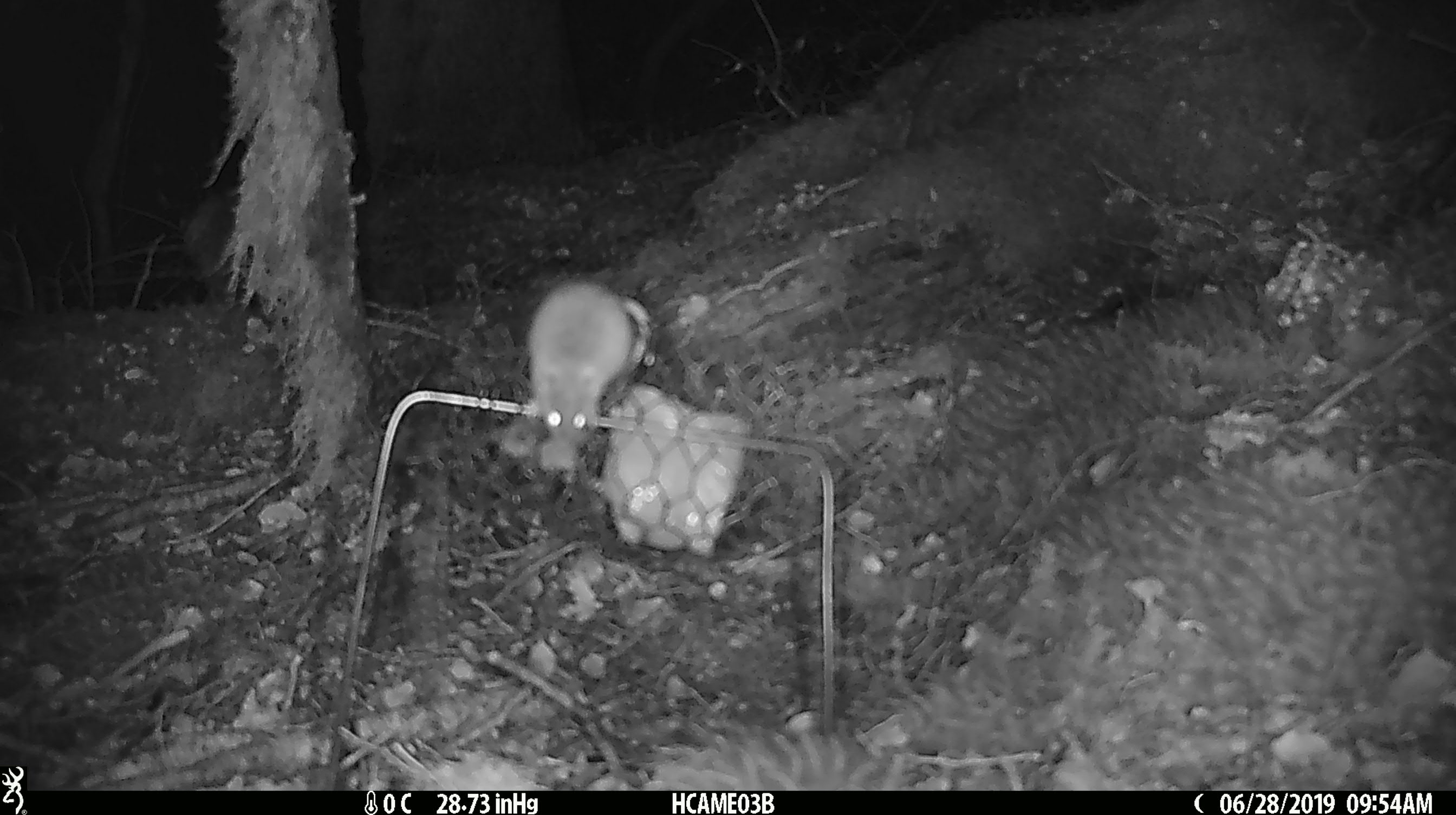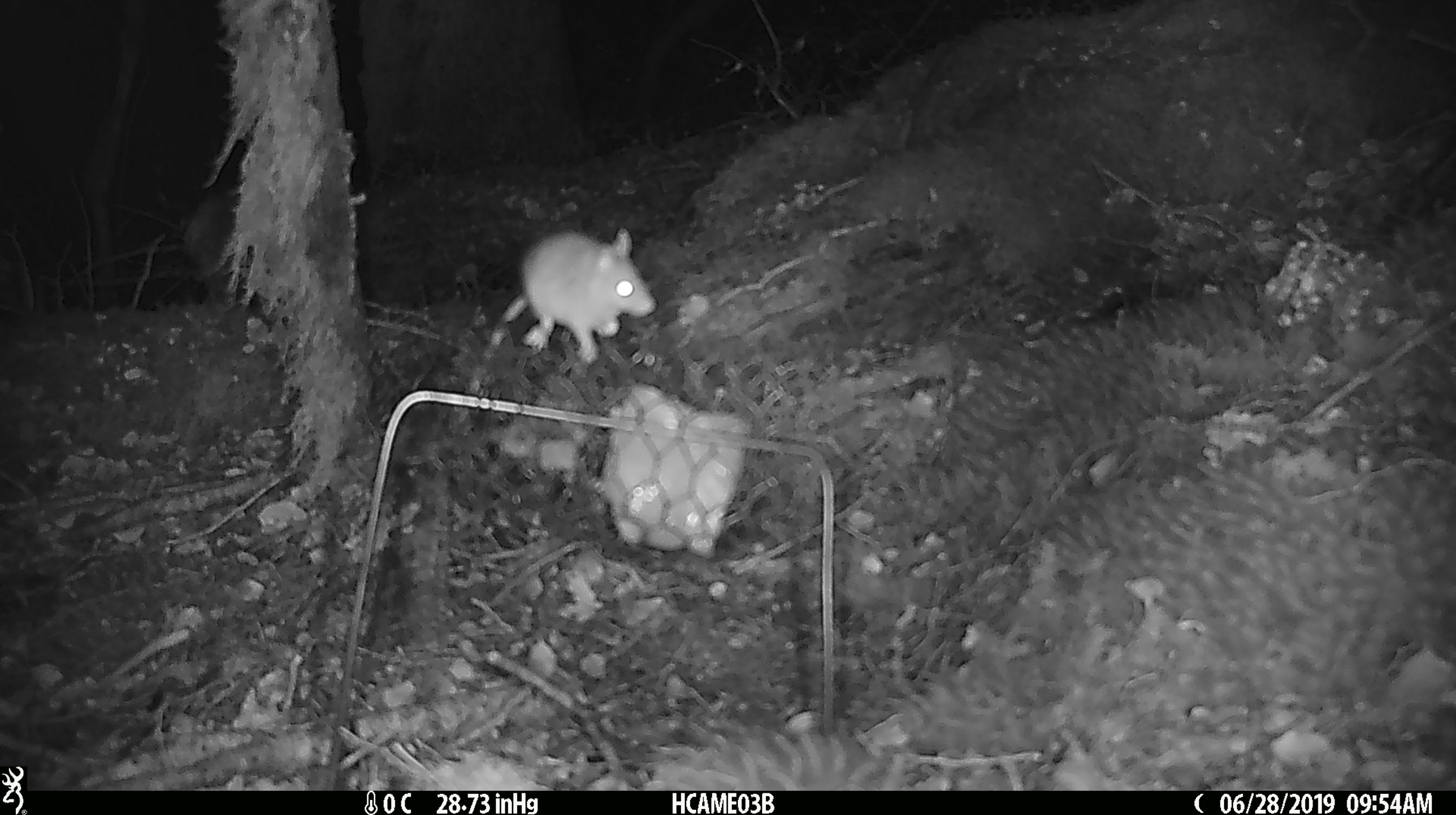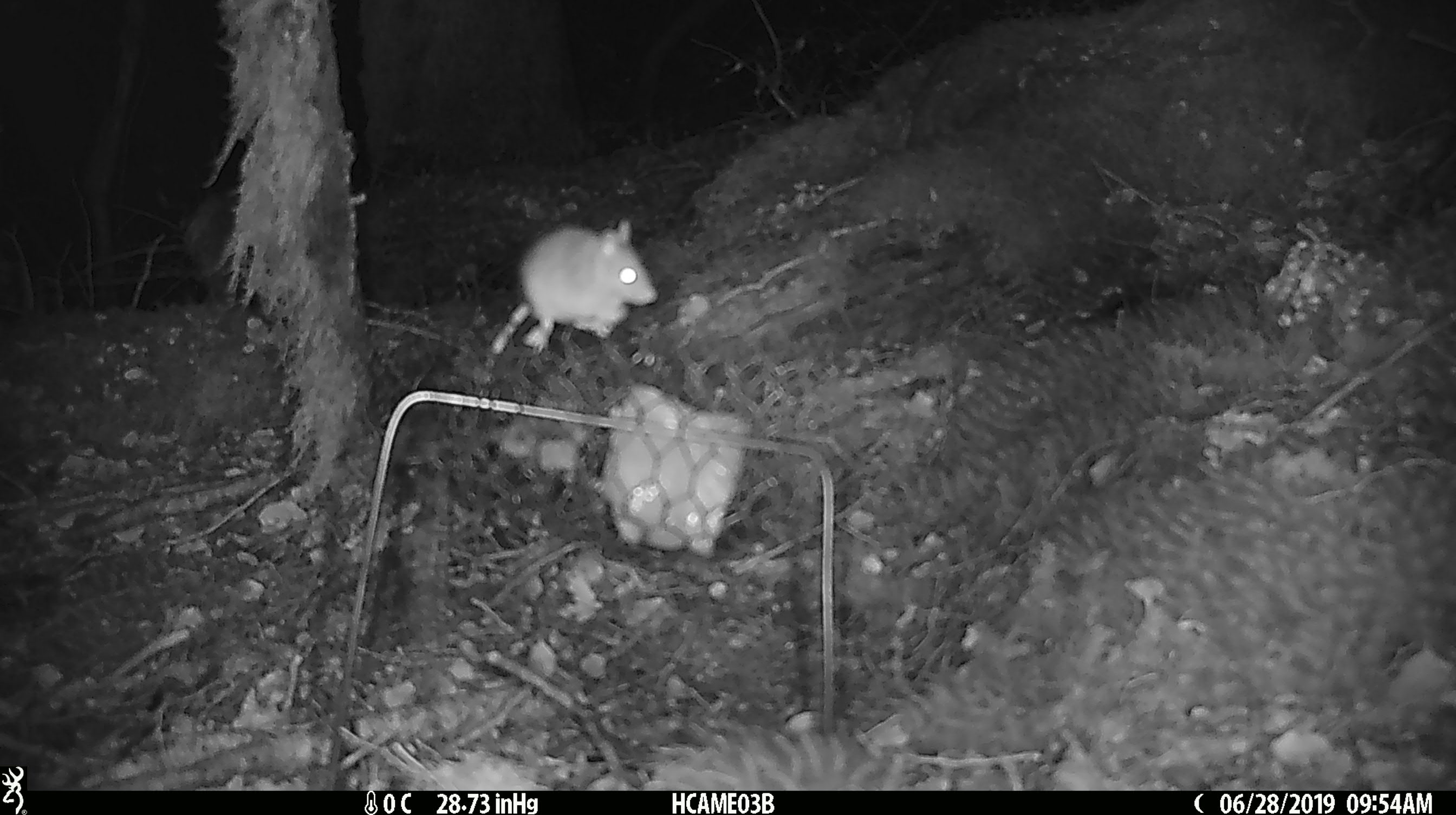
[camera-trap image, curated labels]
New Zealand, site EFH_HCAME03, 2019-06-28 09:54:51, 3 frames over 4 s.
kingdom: Animalia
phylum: Chordata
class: Mammalia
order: Rodentia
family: Muridae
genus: Mus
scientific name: Mus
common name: mouse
Mouse (Mus).